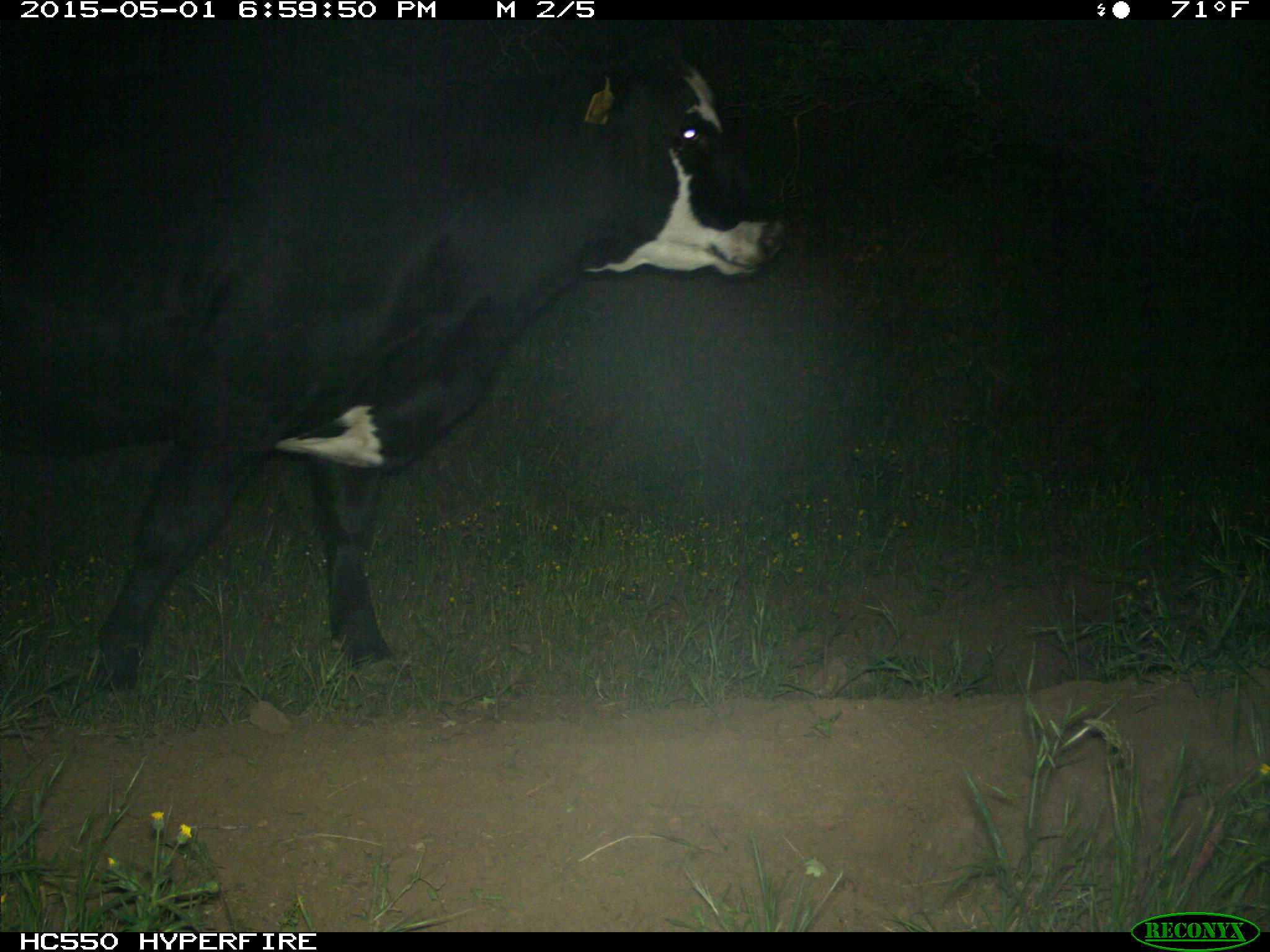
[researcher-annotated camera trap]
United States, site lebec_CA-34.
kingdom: Animalia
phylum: Chordata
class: Mammalia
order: Artiodactyla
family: Bovidae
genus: Bos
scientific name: Bos taurus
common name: domestic cow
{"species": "Bos taurus (domestic cow)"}